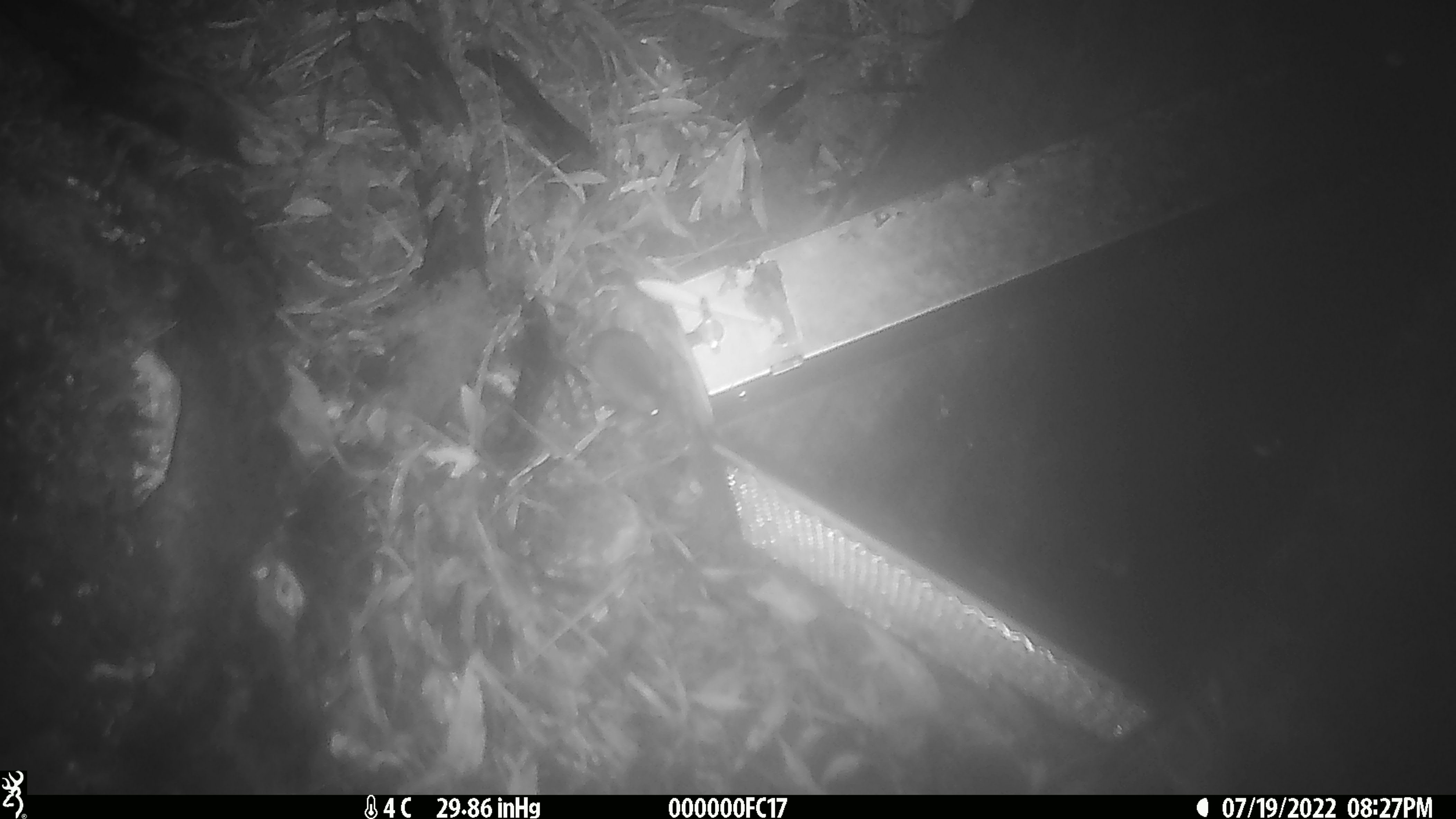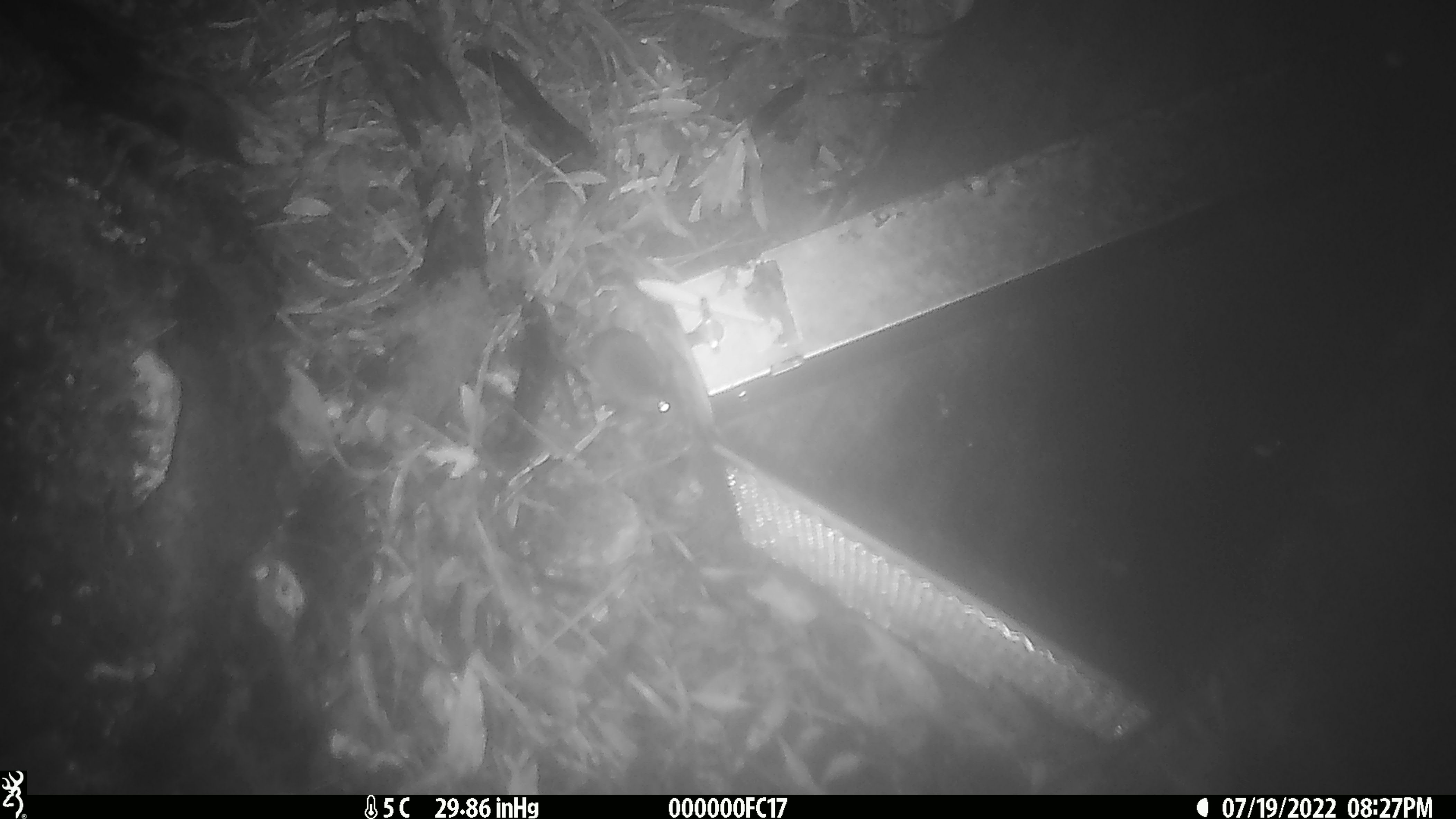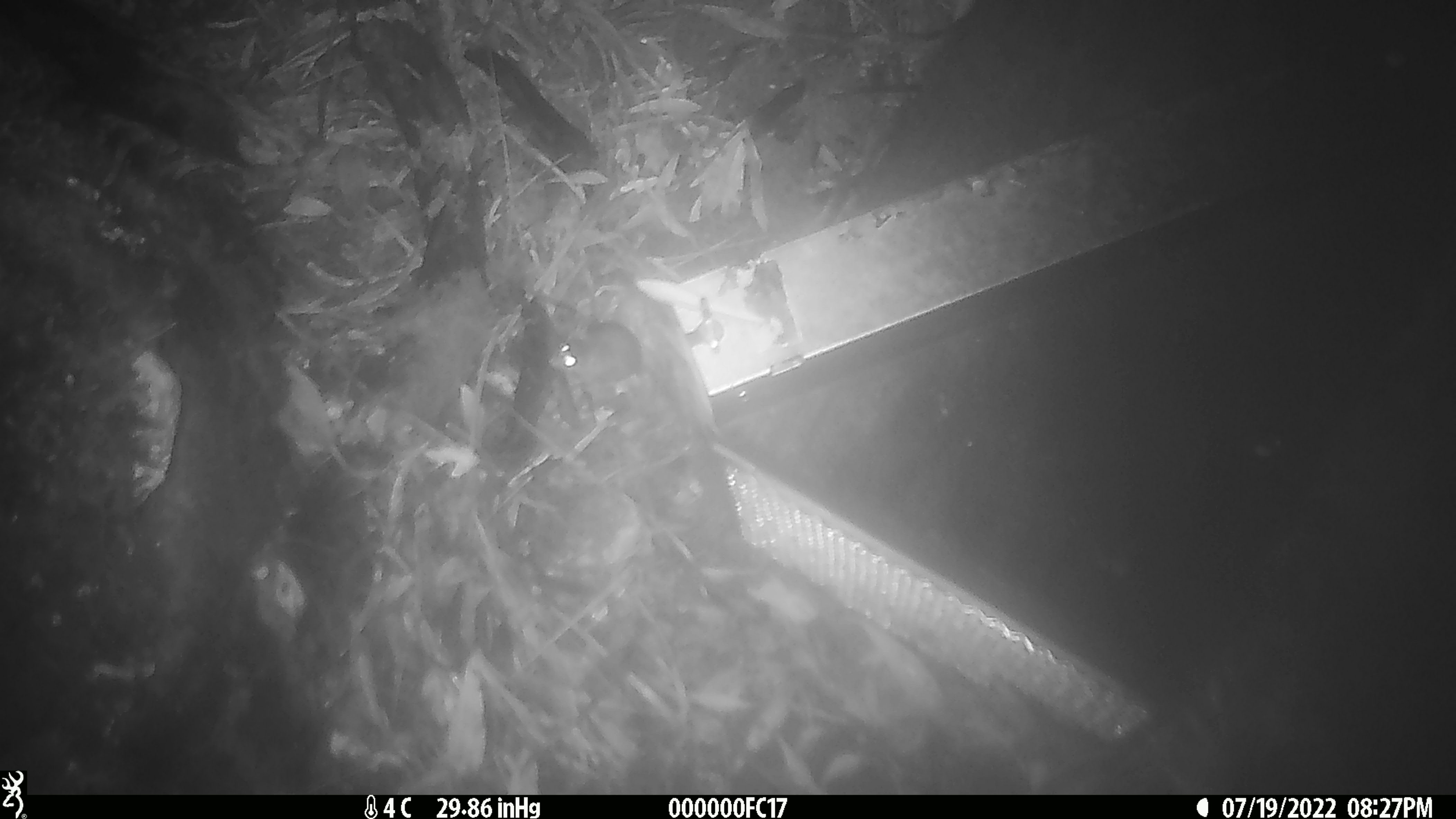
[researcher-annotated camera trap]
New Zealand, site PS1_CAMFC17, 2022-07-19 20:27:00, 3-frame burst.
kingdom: Animalia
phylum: Chordata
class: Mammalia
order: Rodentia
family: Muridae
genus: Mus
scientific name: Mus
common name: mouse